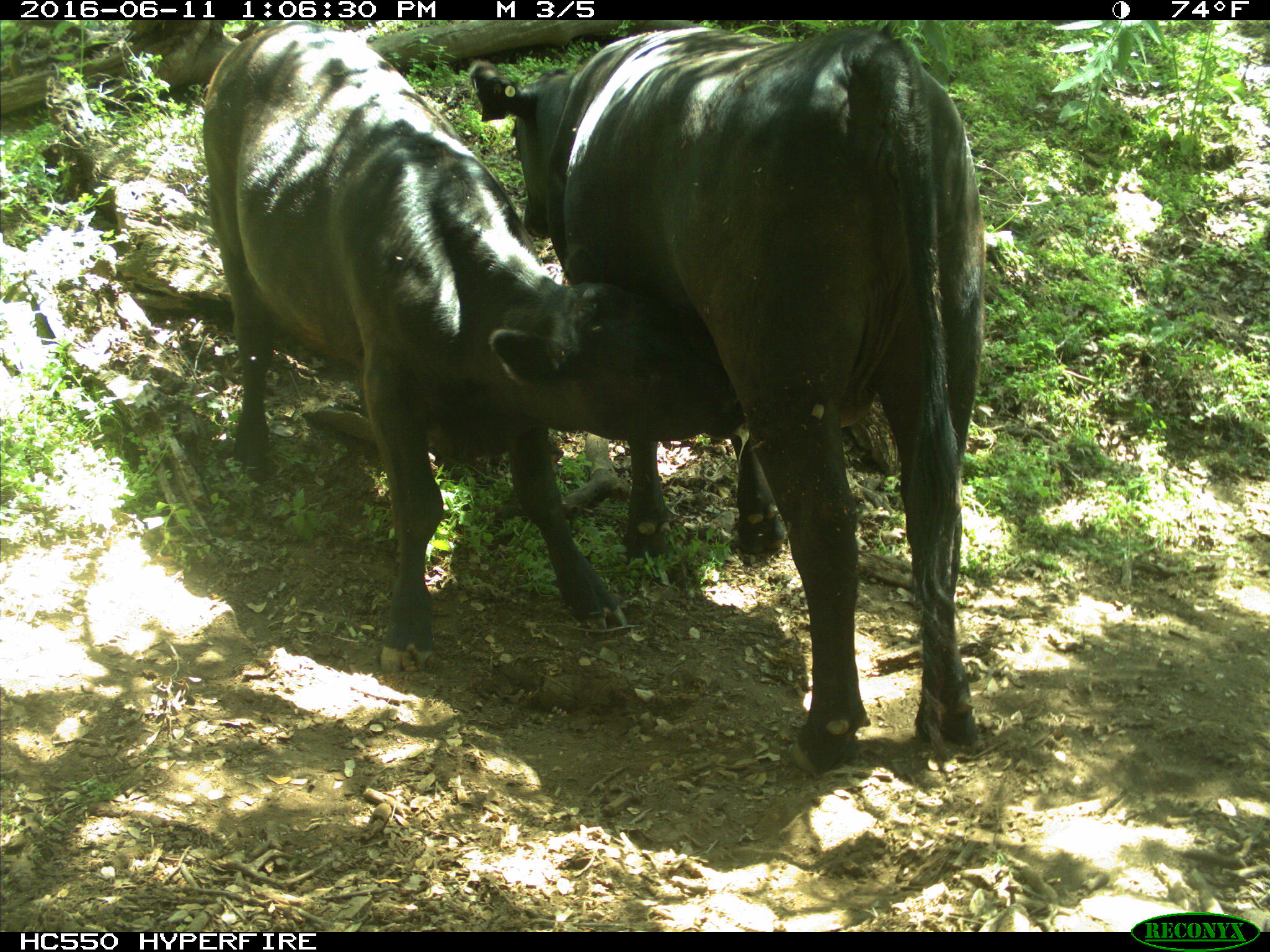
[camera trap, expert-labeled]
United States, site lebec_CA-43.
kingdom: Animalia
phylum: Chordata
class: Mammalia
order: Artiodactyla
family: Bovidae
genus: Bos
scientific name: Bos taurus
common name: domestic cow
Bos taurus (domestic cow).